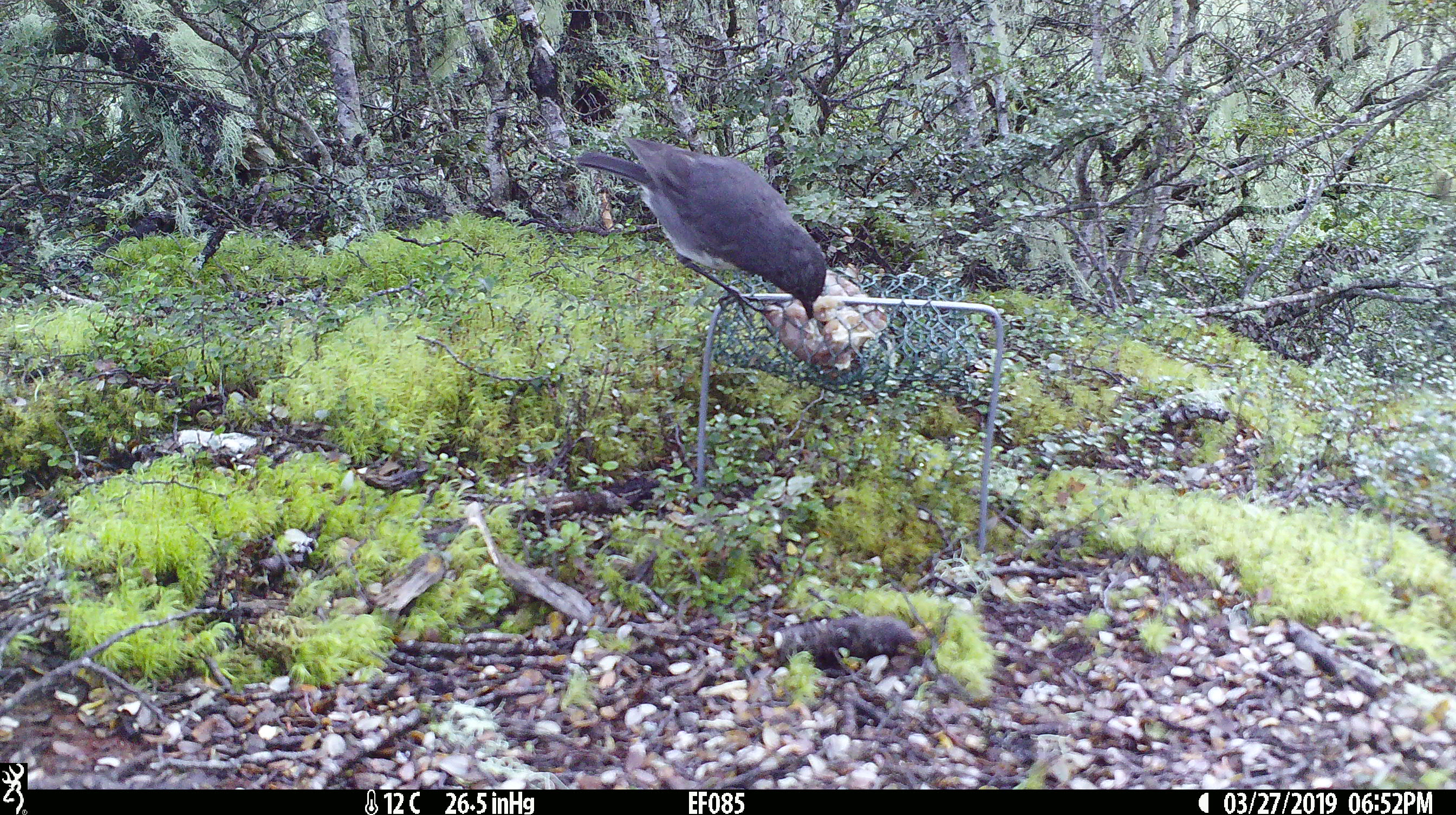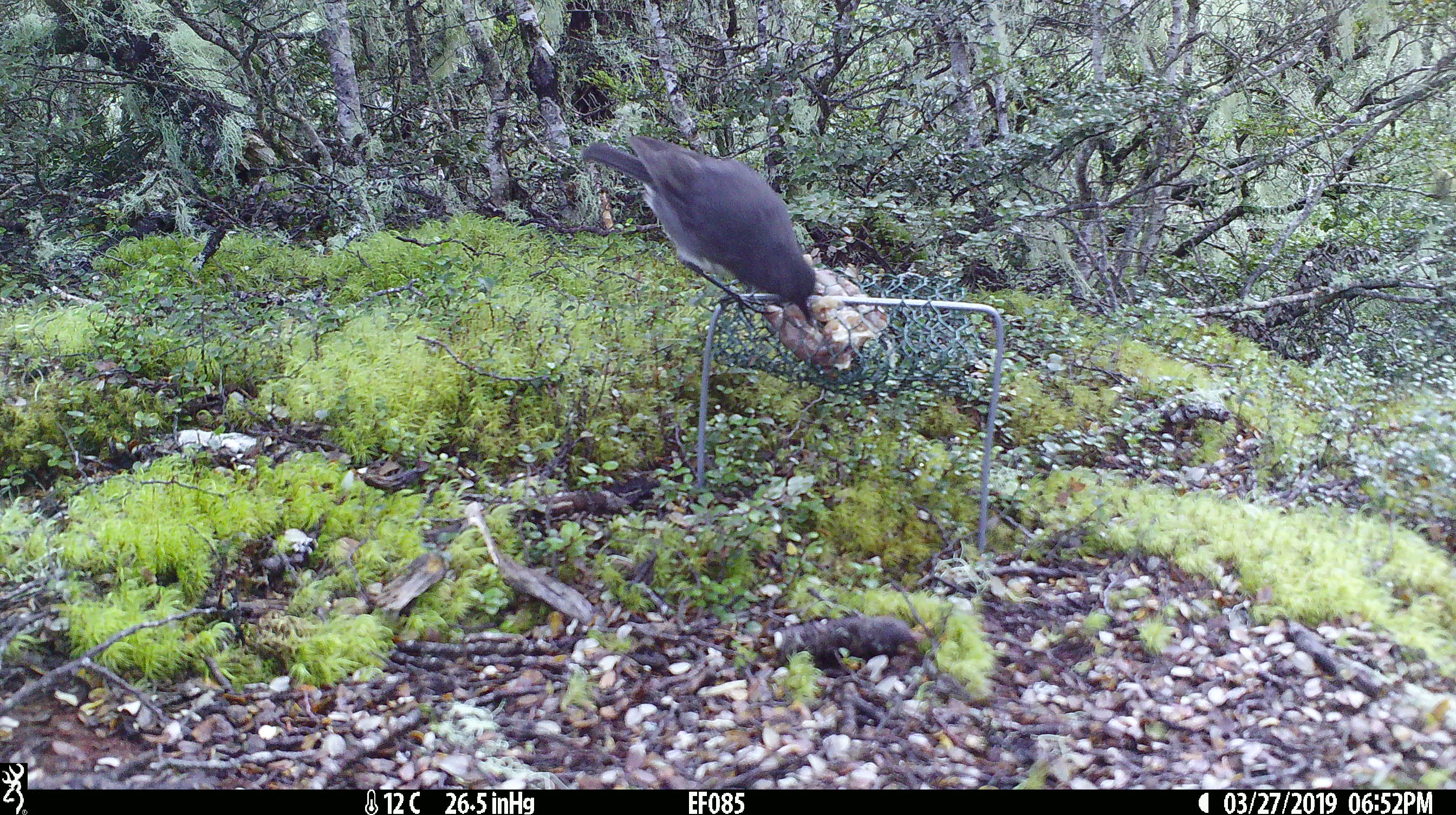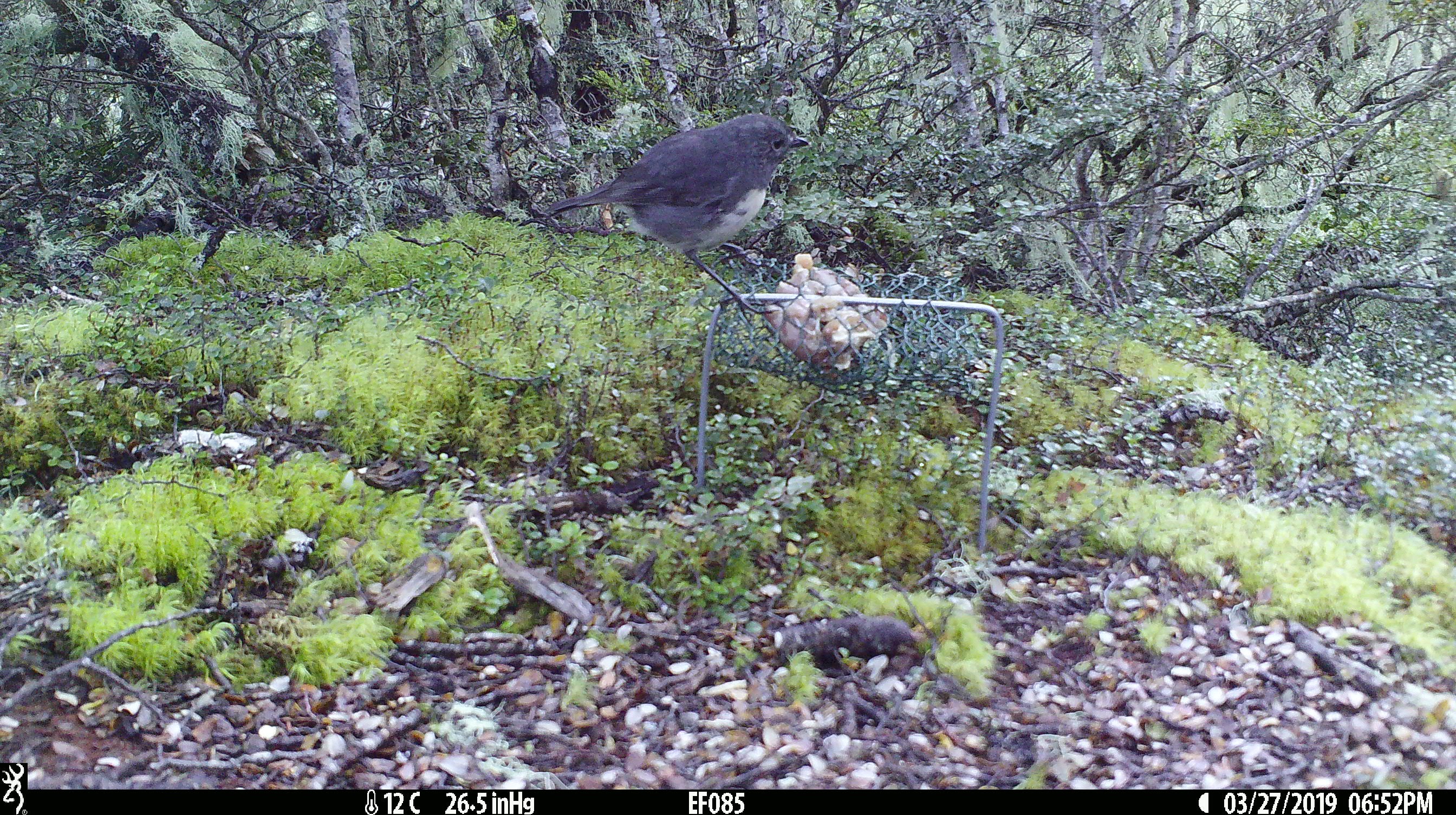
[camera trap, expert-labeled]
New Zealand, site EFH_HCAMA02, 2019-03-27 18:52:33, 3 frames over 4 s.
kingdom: Animalia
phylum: Chordata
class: Aves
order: Passeriformes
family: Petroicidae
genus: Petroica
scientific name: Petroica australis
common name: new zealand robin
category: robin